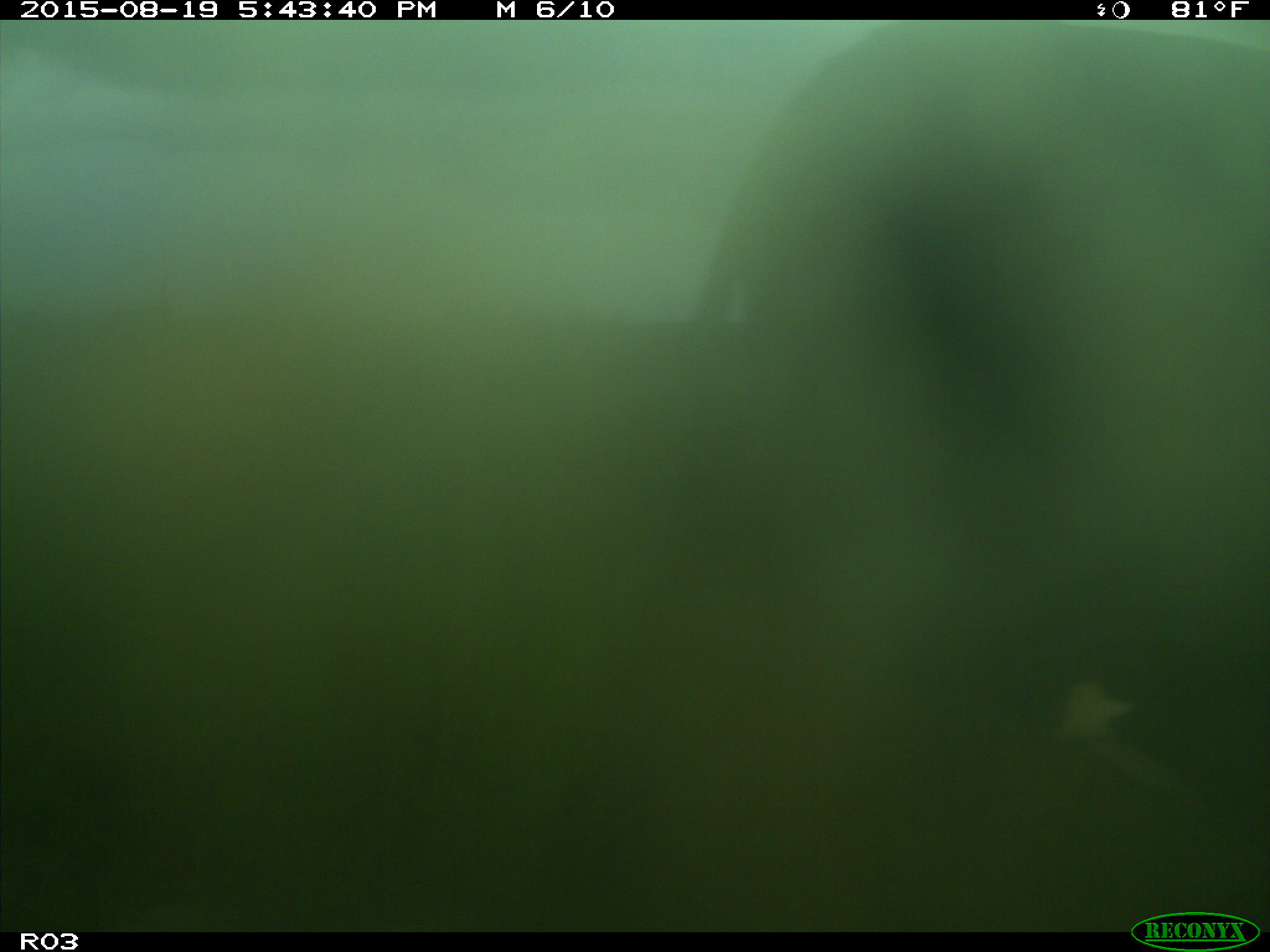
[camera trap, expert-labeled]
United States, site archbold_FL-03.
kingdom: Animalia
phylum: Chordata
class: Mammalia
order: Artiodactyla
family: Bovidae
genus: Bos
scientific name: Bos taurus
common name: domestic cow